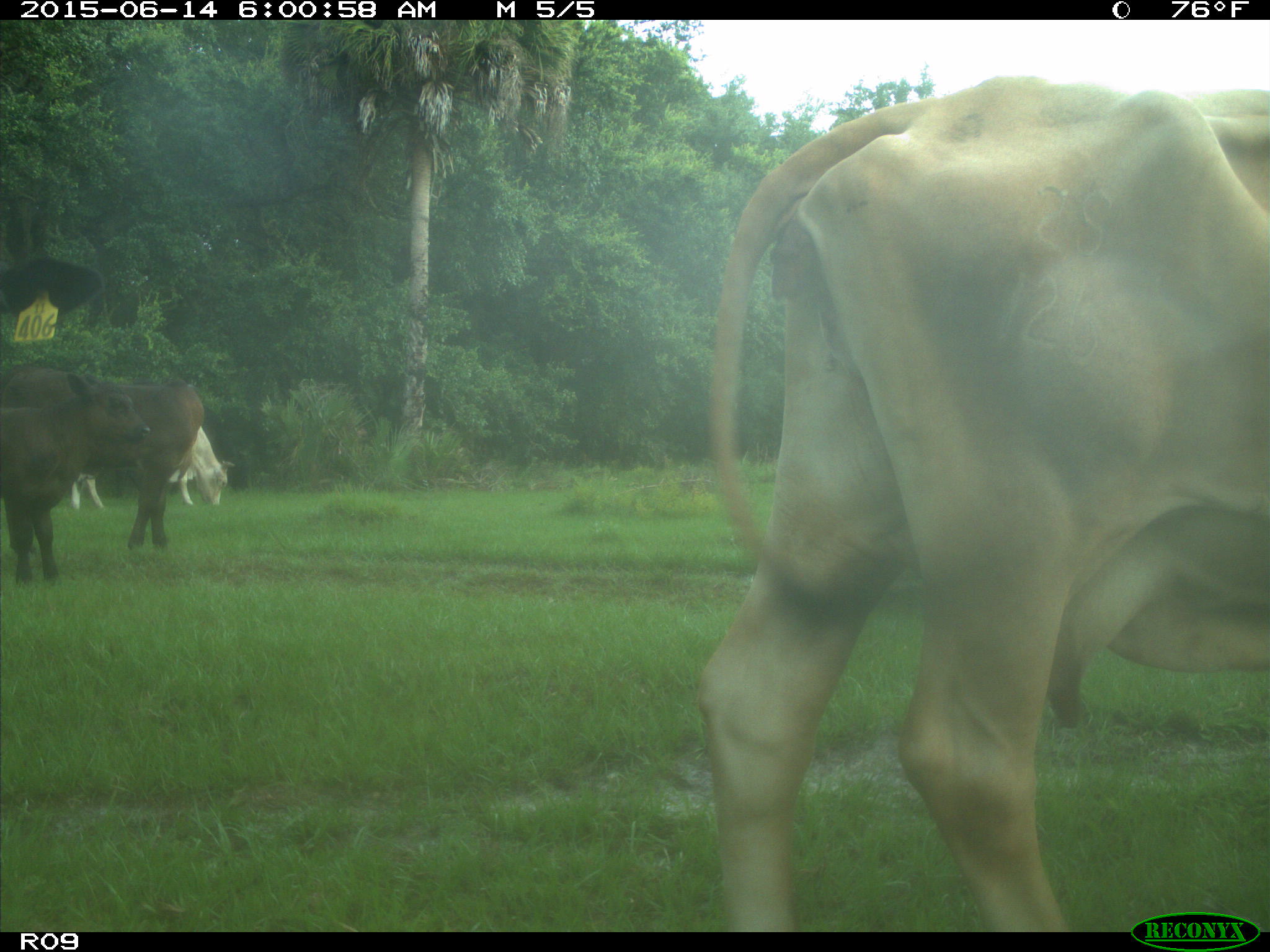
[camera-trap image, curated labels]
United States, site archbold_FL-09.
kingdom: Animalia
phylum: Chordata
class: Mammalia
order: Artiodactyla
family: Bovidae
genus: Bos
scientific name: Bos taurus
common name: domestic cow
Bos taurus (domestic cow).